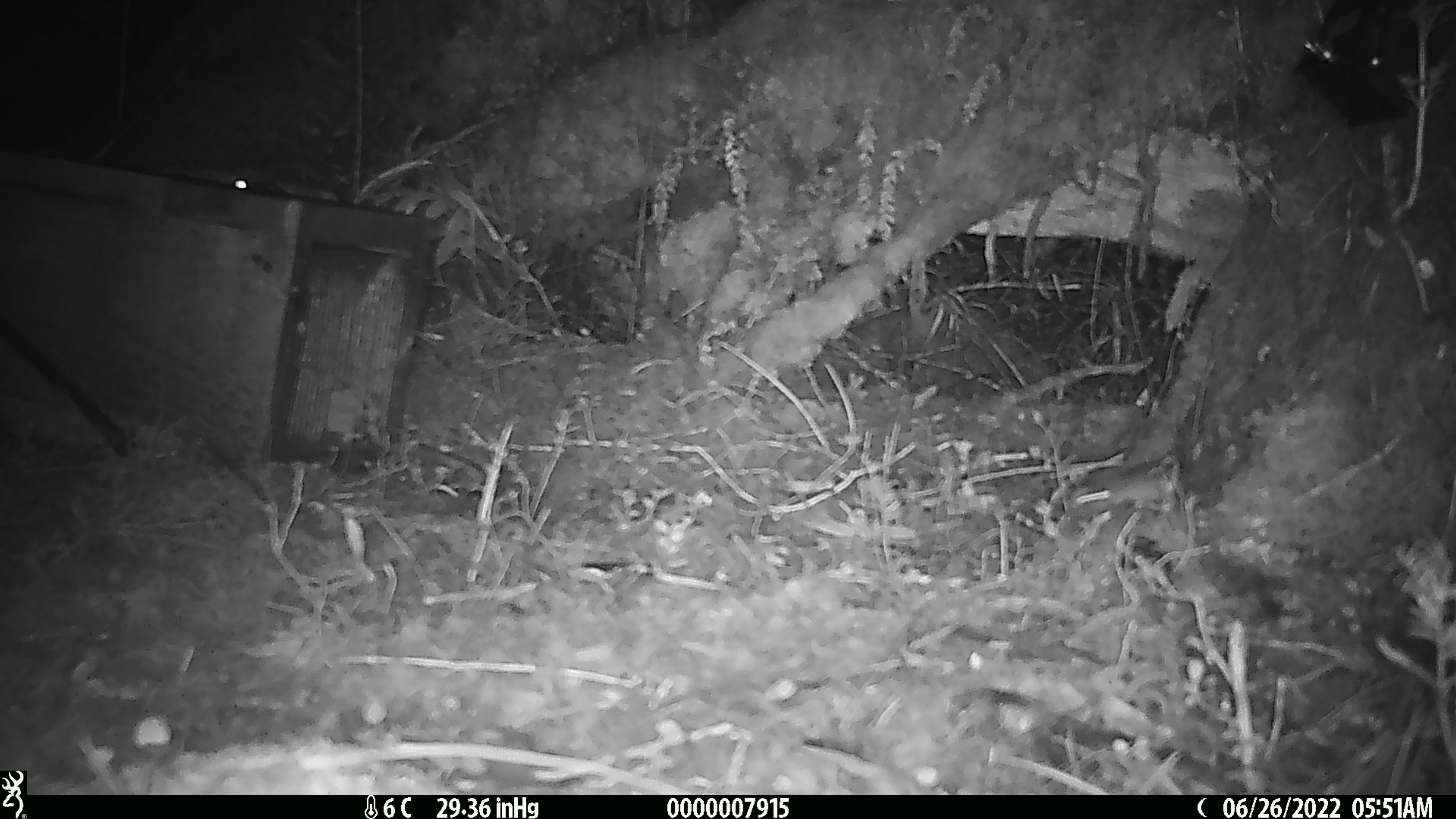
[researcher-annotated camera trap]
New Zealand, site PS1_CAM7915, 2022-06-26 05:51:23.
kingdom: Animalia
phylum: Chordata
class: Mammalia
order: Rodentia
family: Muridae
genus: Mus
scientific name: Mus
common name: mouse